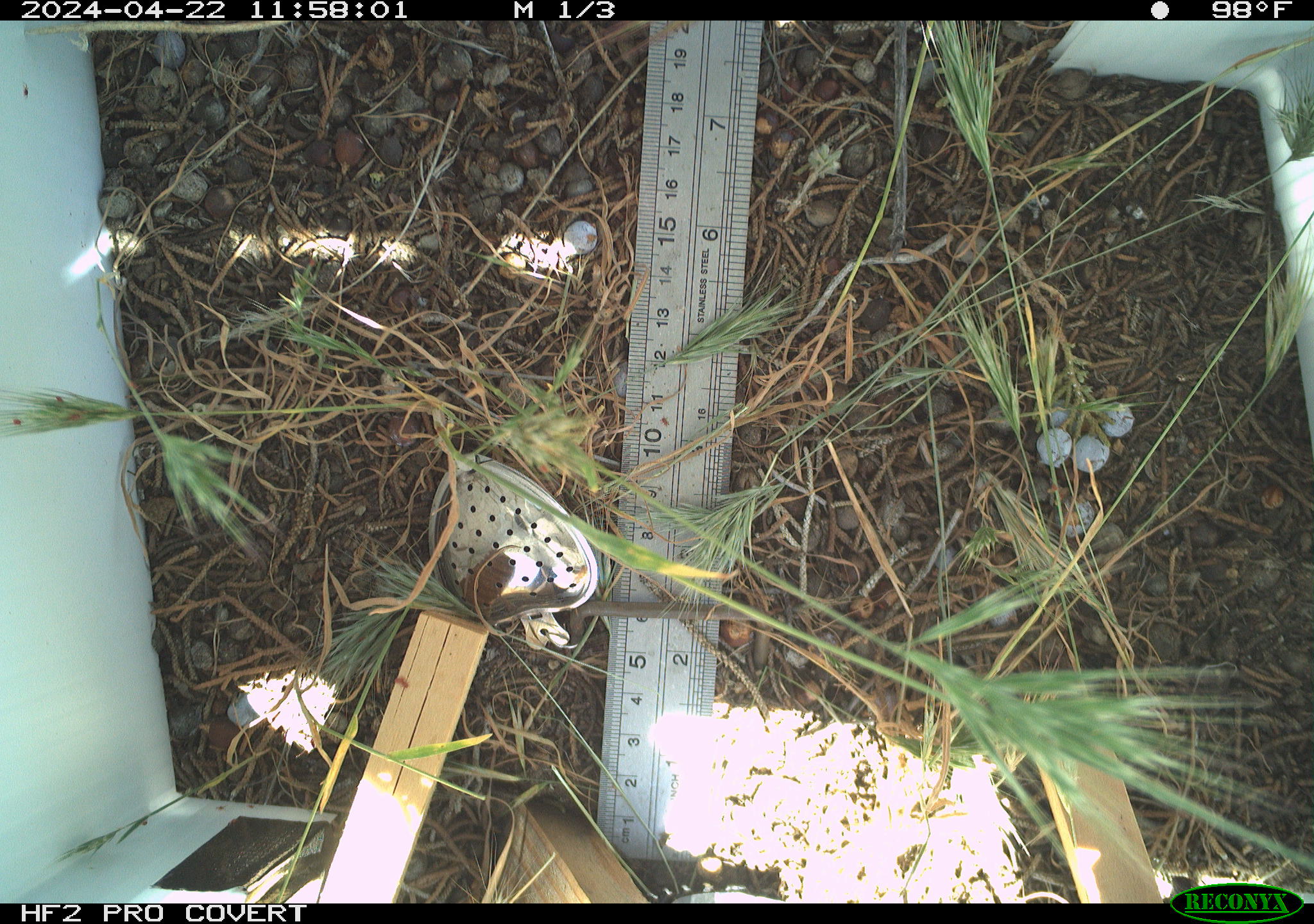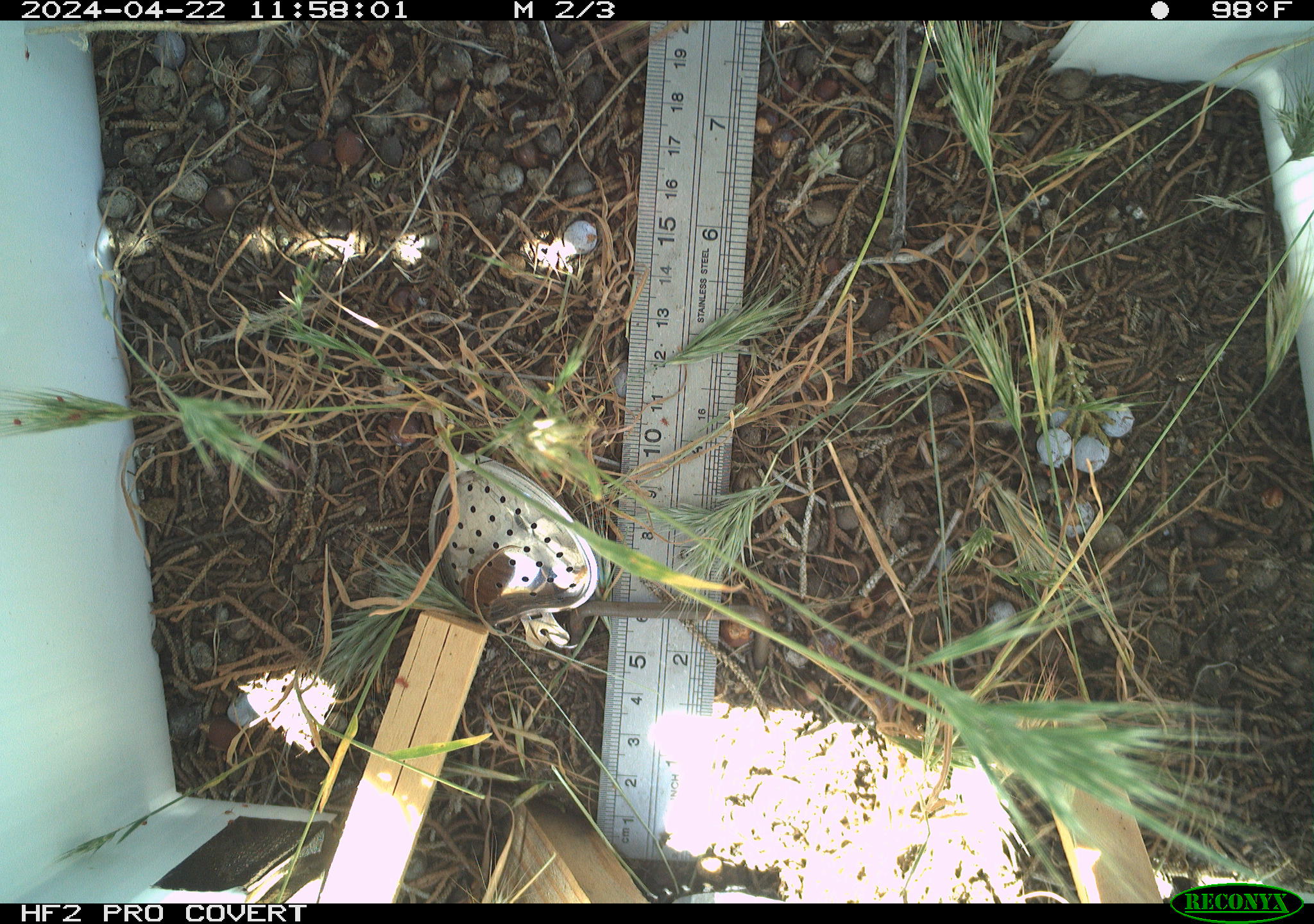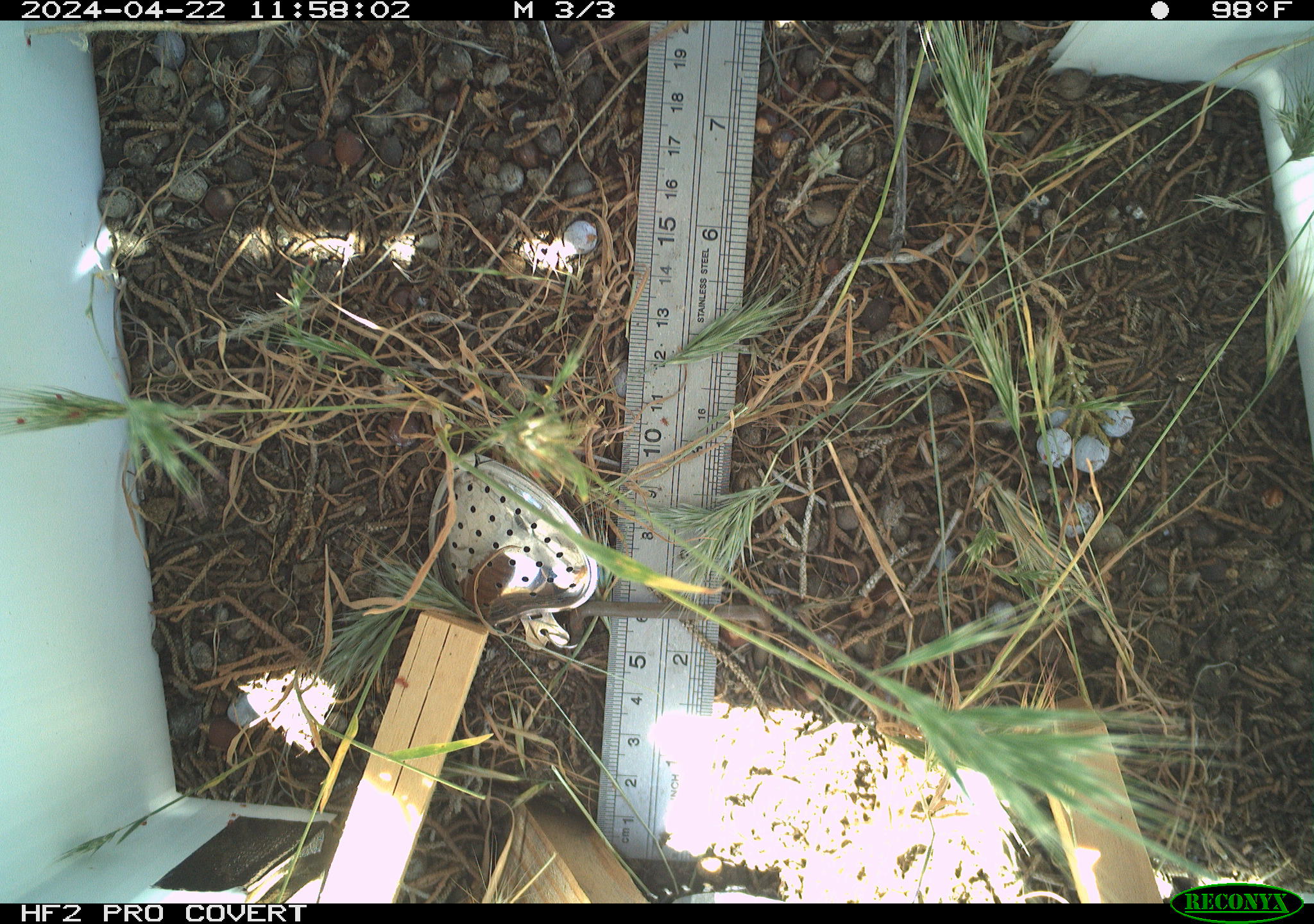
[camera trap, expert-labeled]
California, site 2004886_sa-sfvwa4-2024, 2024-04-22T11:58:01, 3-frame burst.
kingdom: Animalia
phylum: Arthropoda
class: Insecta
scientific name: Insecta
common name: insect